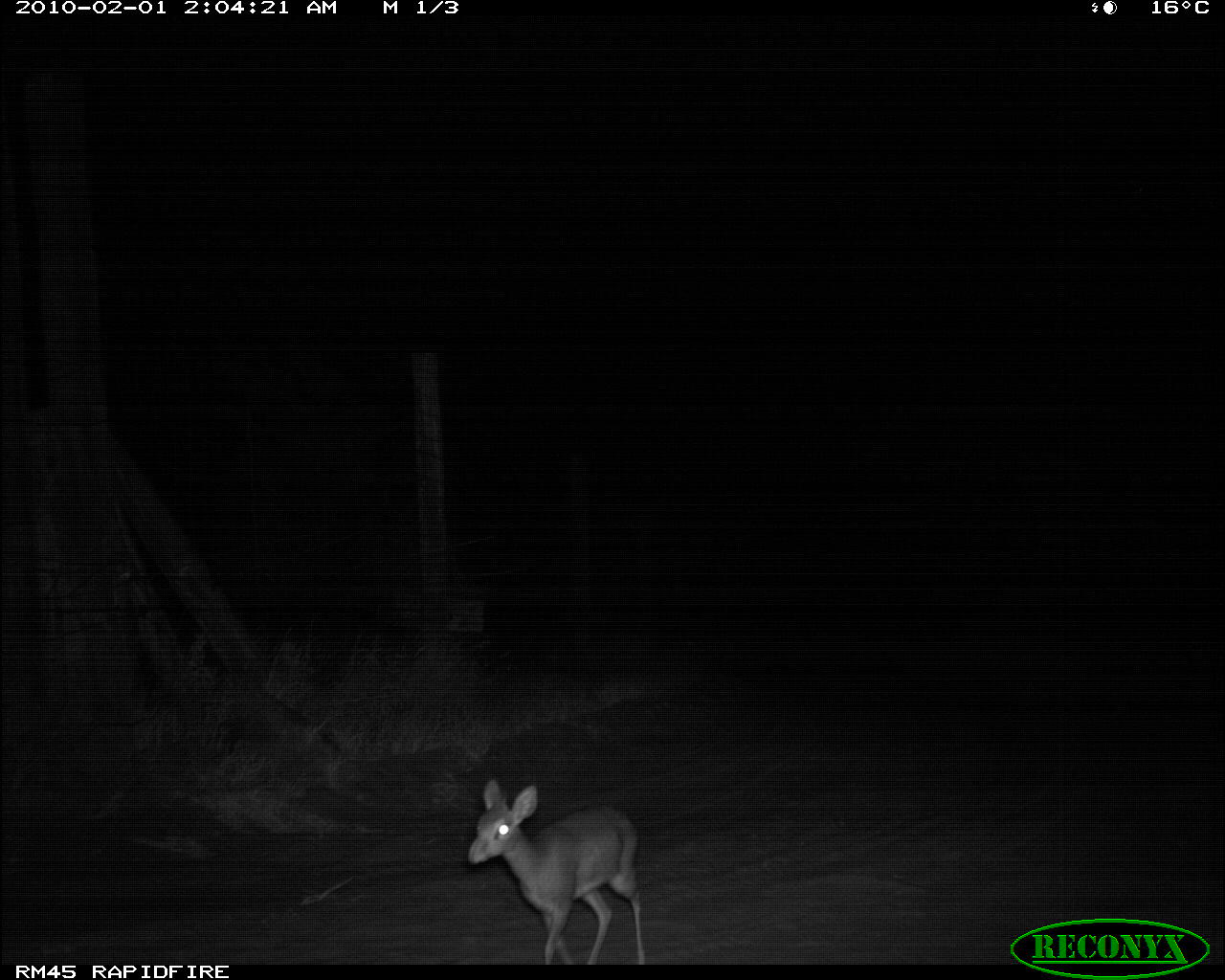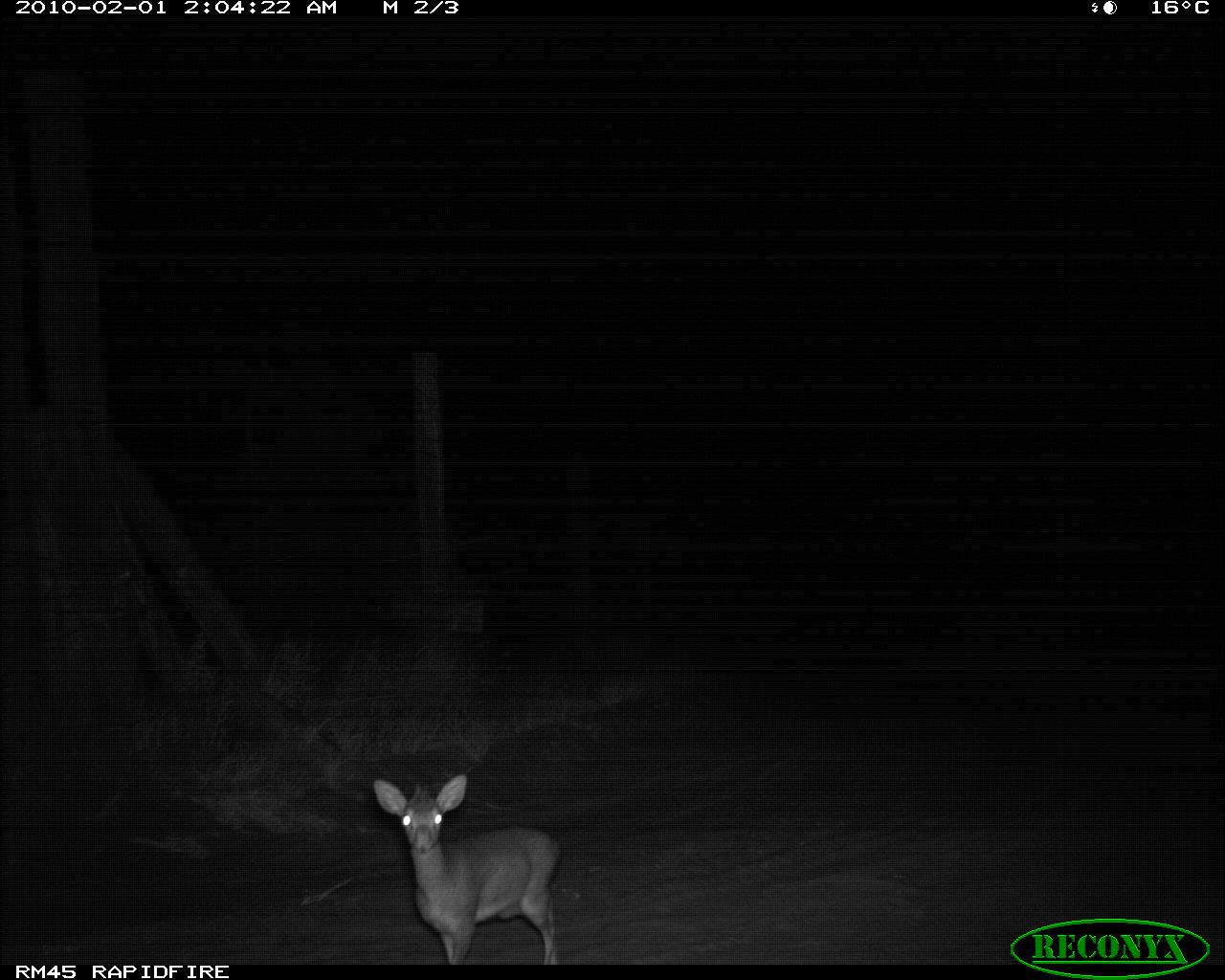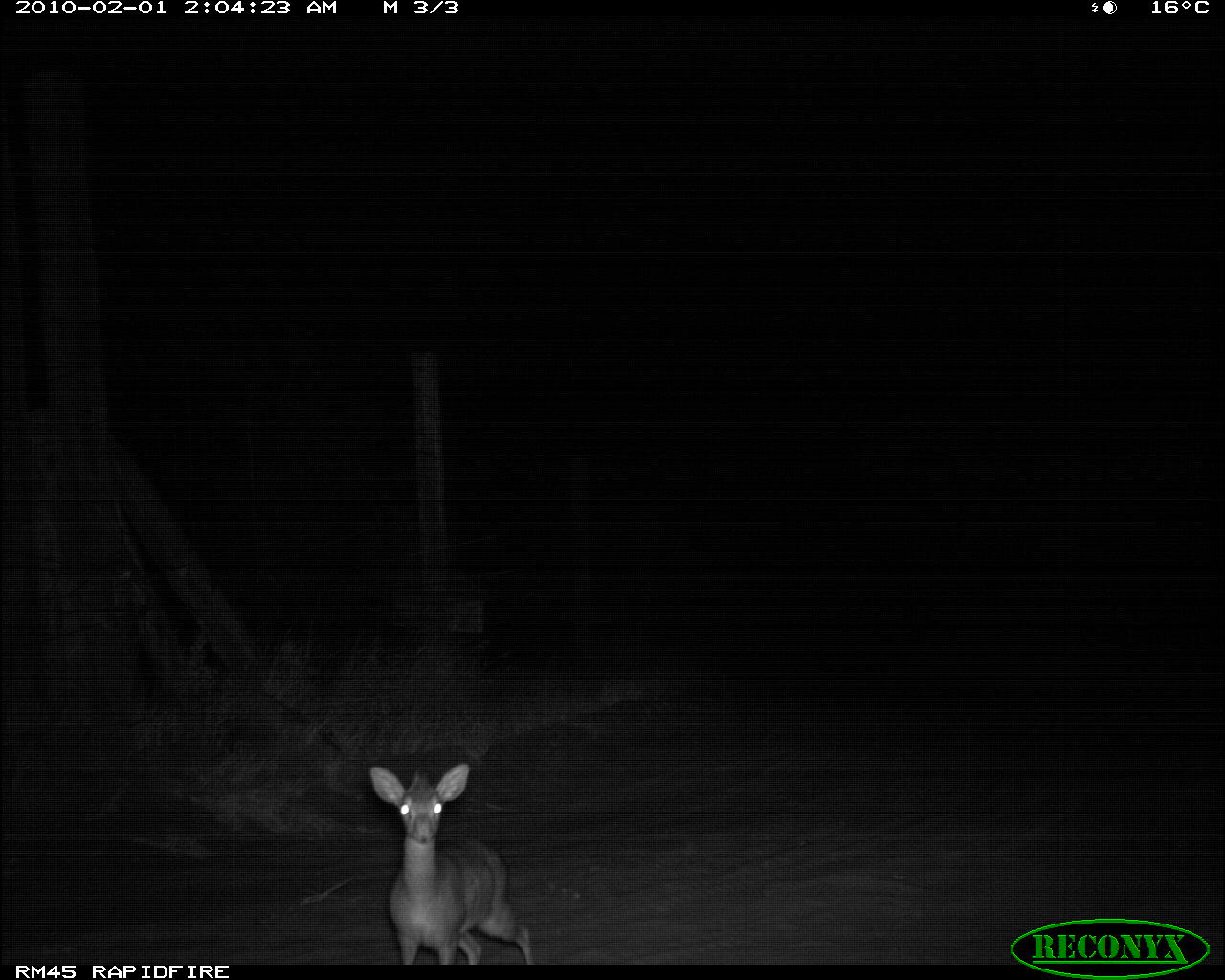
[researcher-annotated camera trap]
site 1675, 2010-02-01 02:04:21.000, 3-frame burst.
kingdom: Animalia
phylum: Chordata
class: Mammalia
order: Artiodactyla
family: Bovidae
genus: Madoqua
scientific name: Madoqua guentheri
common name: günther's dik-dik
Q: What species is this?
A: Madoqua guentheri (günther's dik-dik).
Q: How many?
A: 1.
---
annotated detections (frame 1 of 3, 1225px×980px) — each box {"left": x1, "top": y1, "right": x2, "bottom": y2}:
madoqua guentheri: {"left": 465, "top": 779, "right": 647, "bottom": 967}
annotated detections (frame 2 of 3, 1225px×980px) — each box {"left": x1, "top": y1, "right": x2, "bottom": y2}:
madoqua guentheri: {"left": 373, "top": 775, "right": 562, "bottom": 965}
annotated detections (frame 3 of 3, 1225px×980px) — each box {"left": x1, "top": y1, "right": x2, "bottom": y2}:
madoqua guentheri: {"left": 369, "top": 763, "right": 533, "bottom": 964}